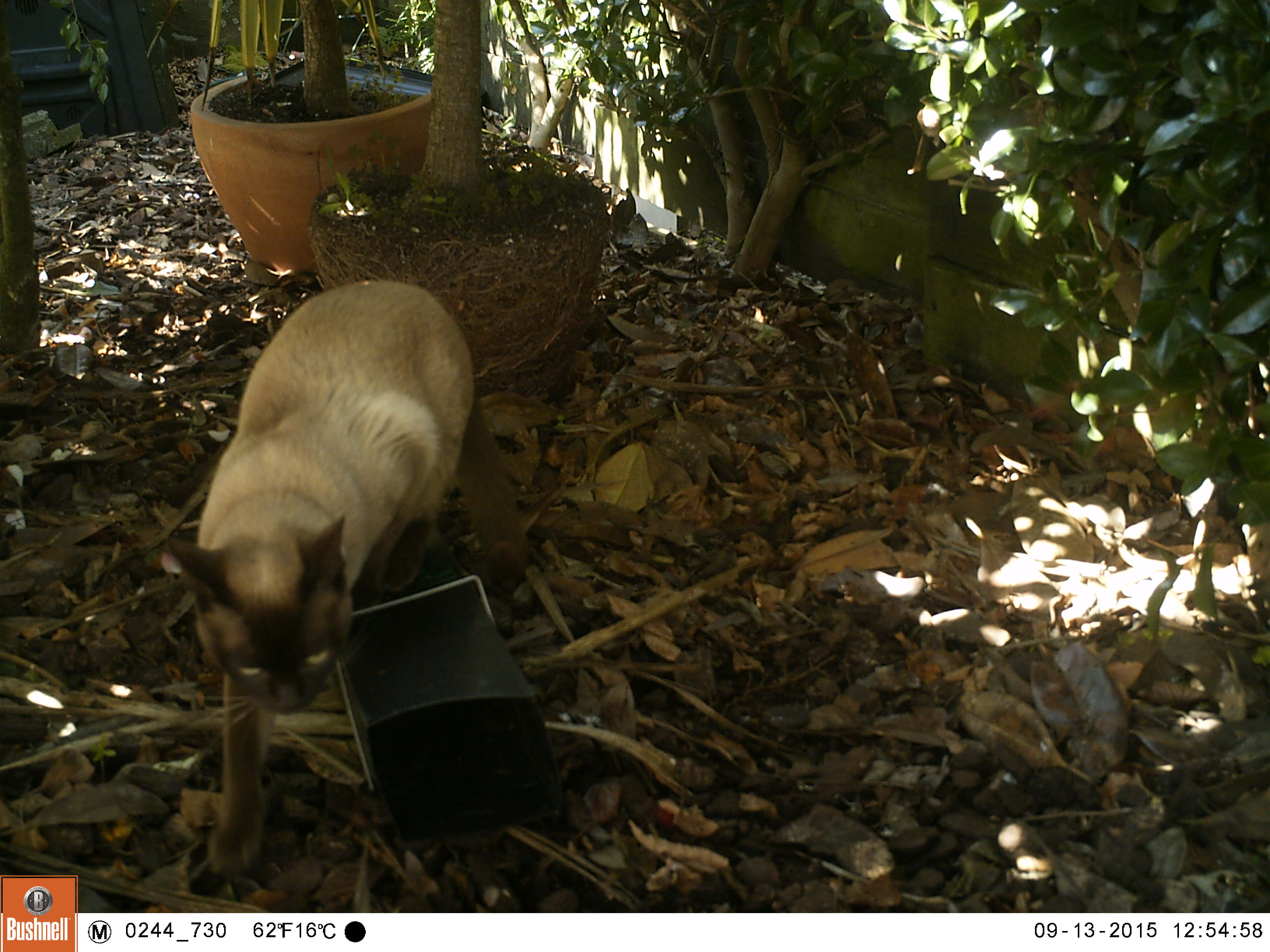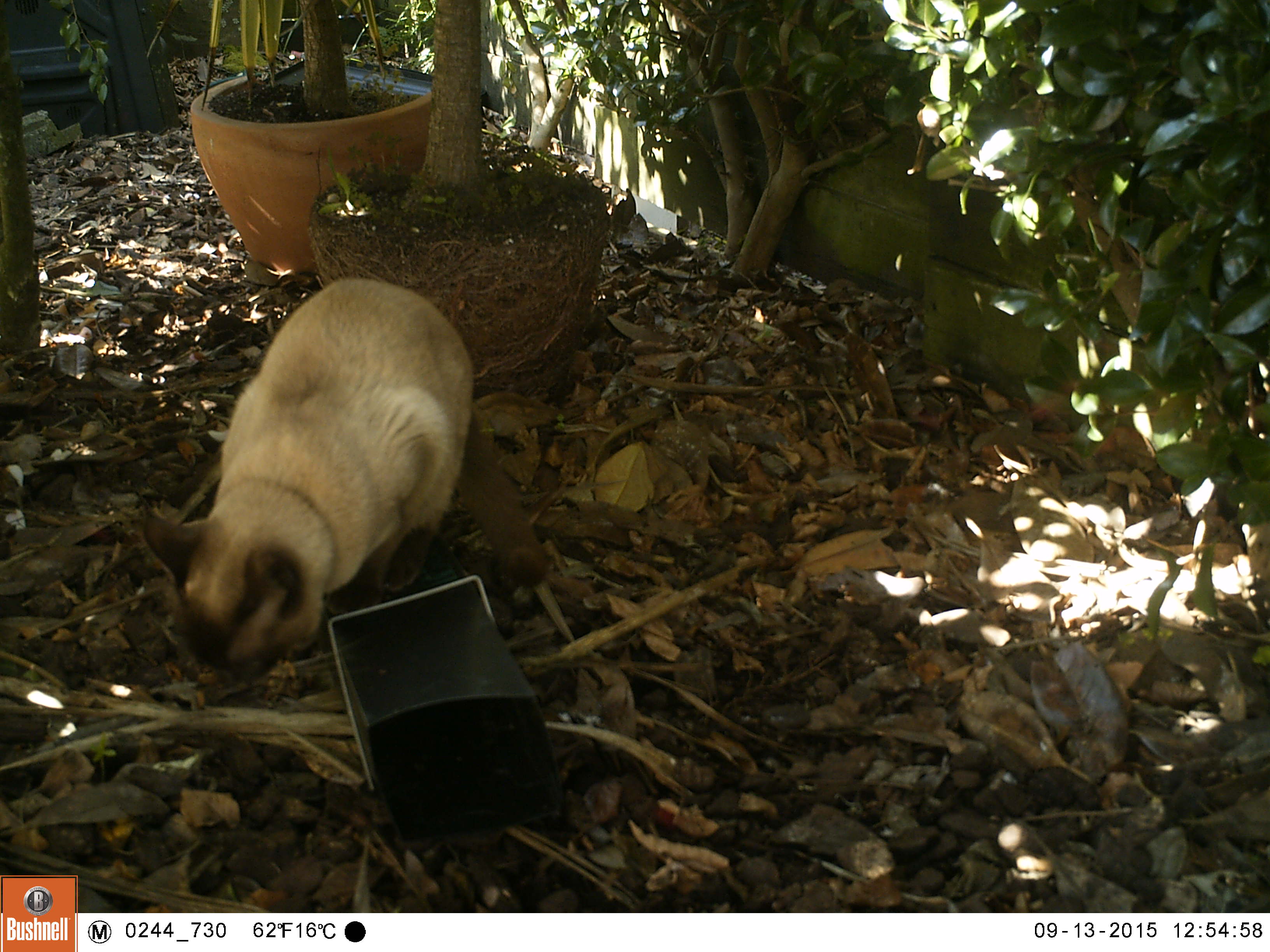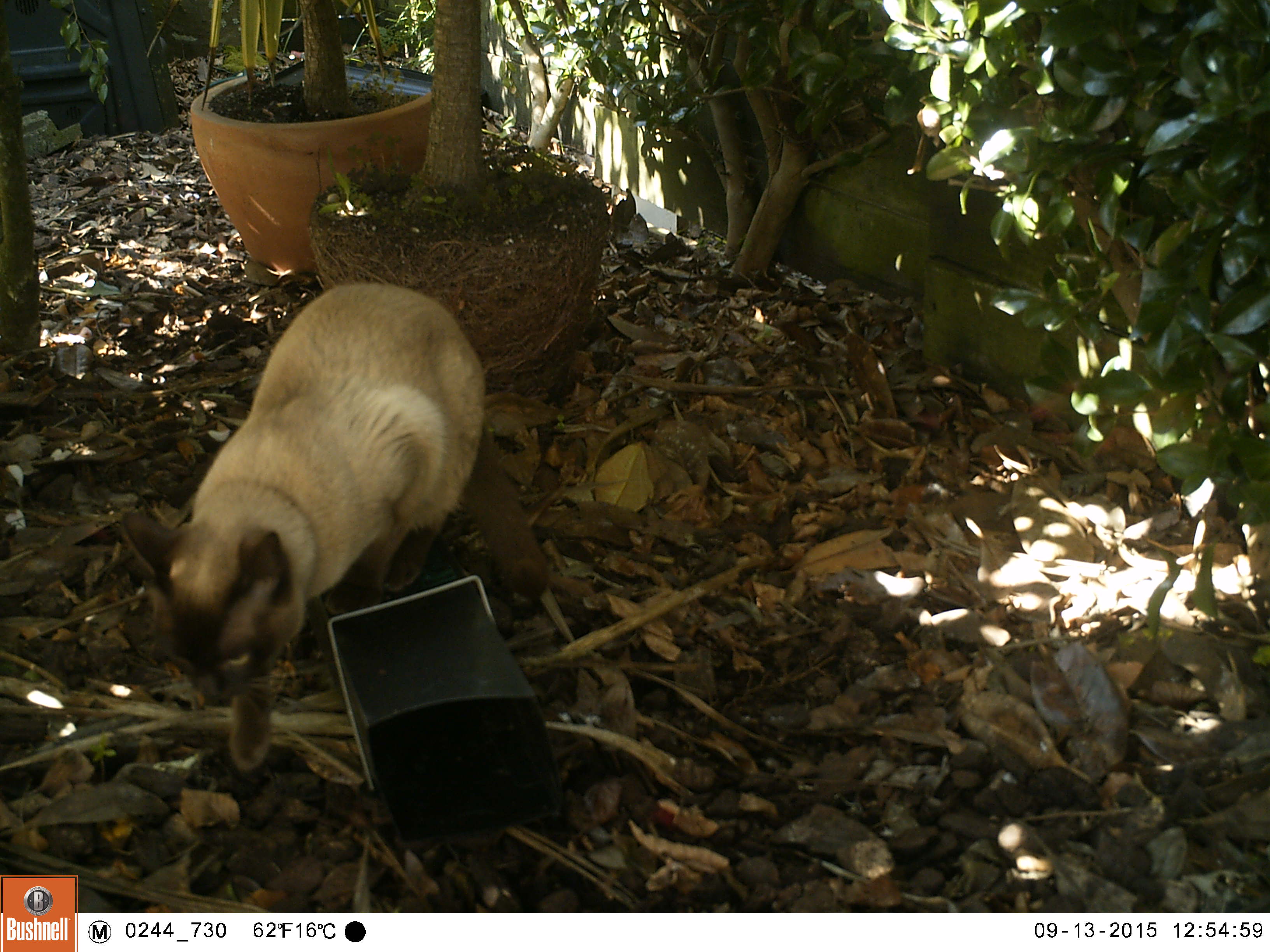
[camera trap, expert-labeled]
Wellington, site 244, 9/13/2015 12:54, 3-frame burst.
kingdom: Animalia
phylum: Chordata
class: Mammalia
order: Carnivora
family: Felidae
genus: Felis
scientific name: Felis catus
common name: cat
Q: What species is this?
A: Cat (Felis catus).